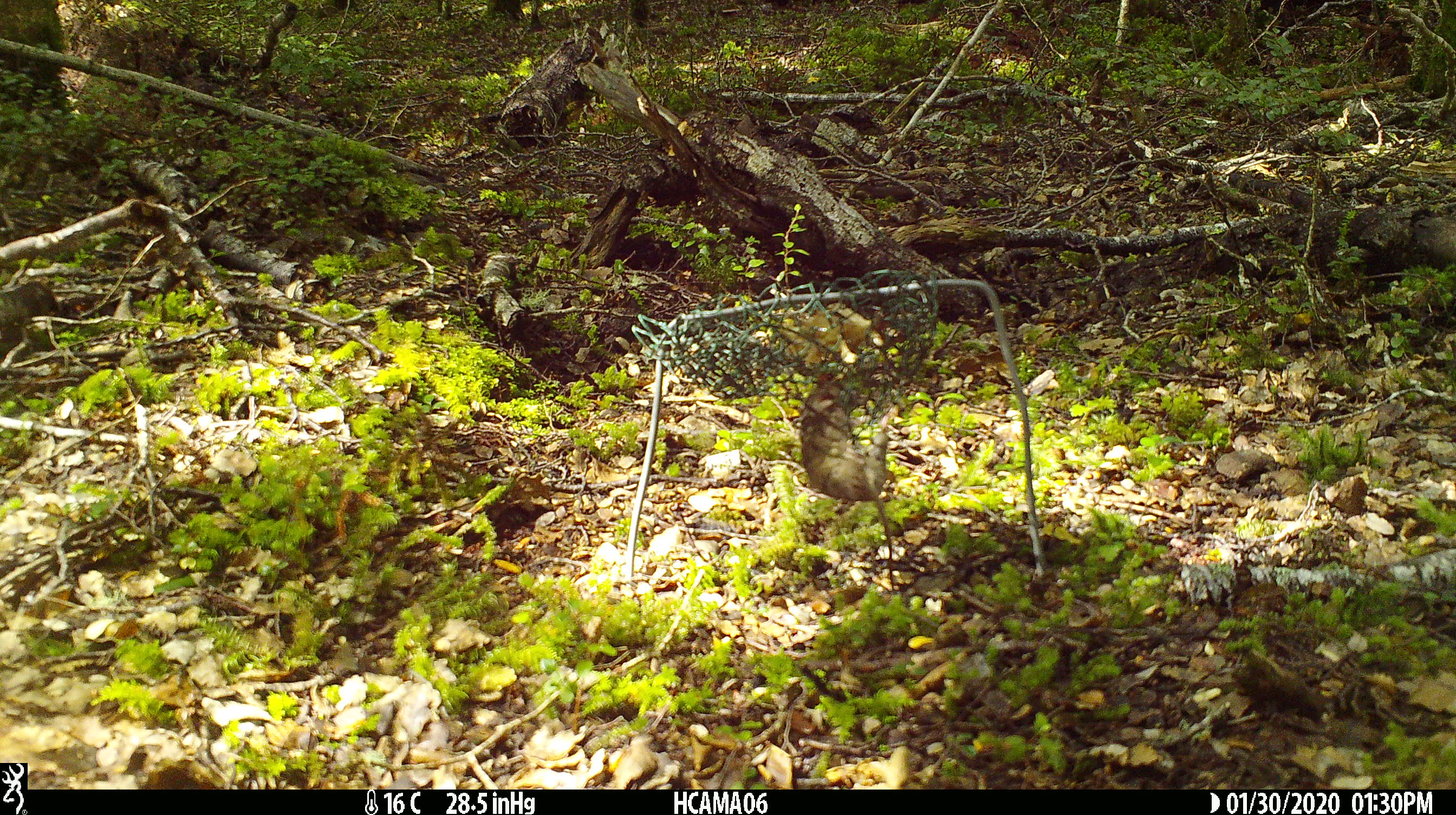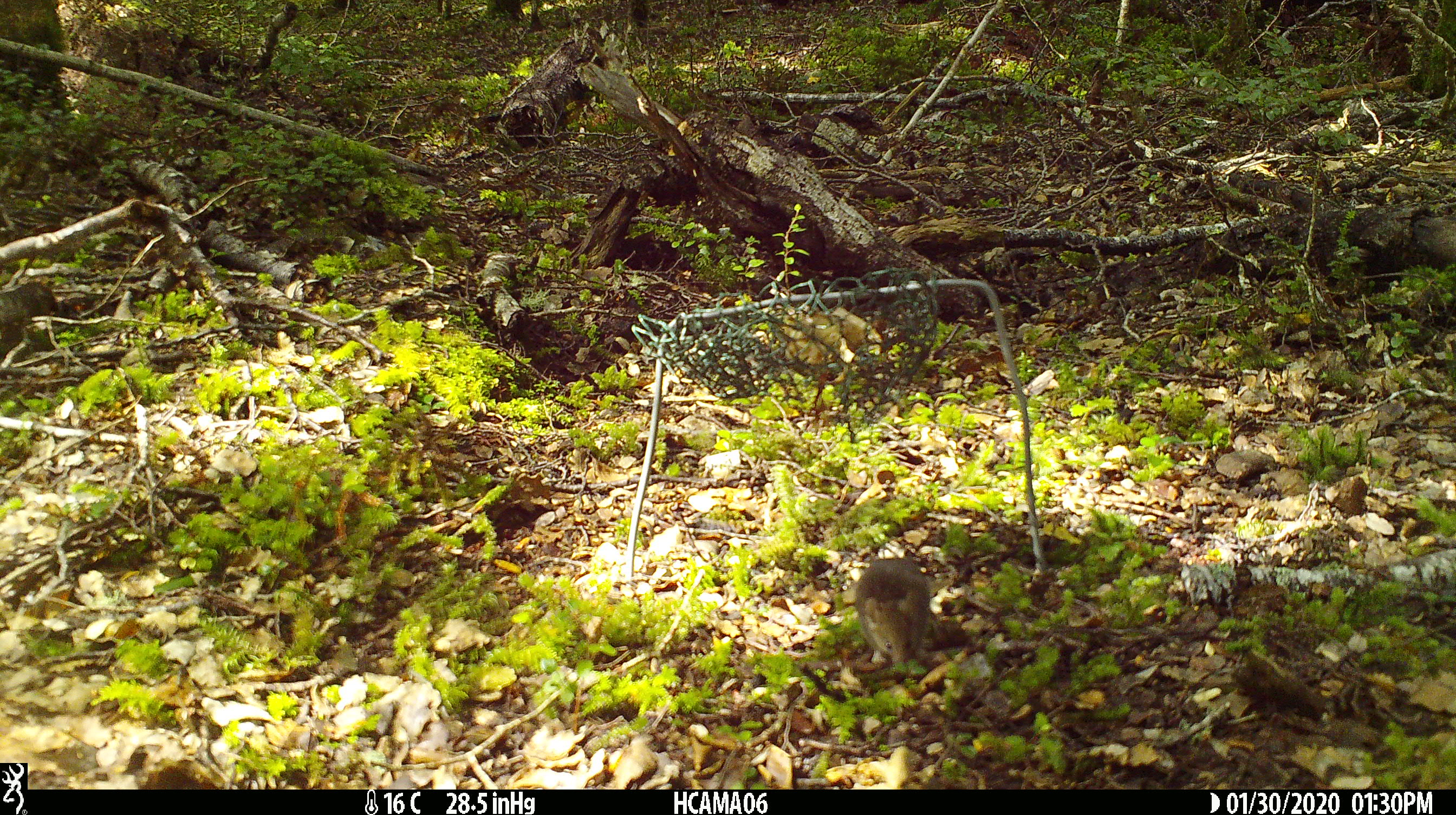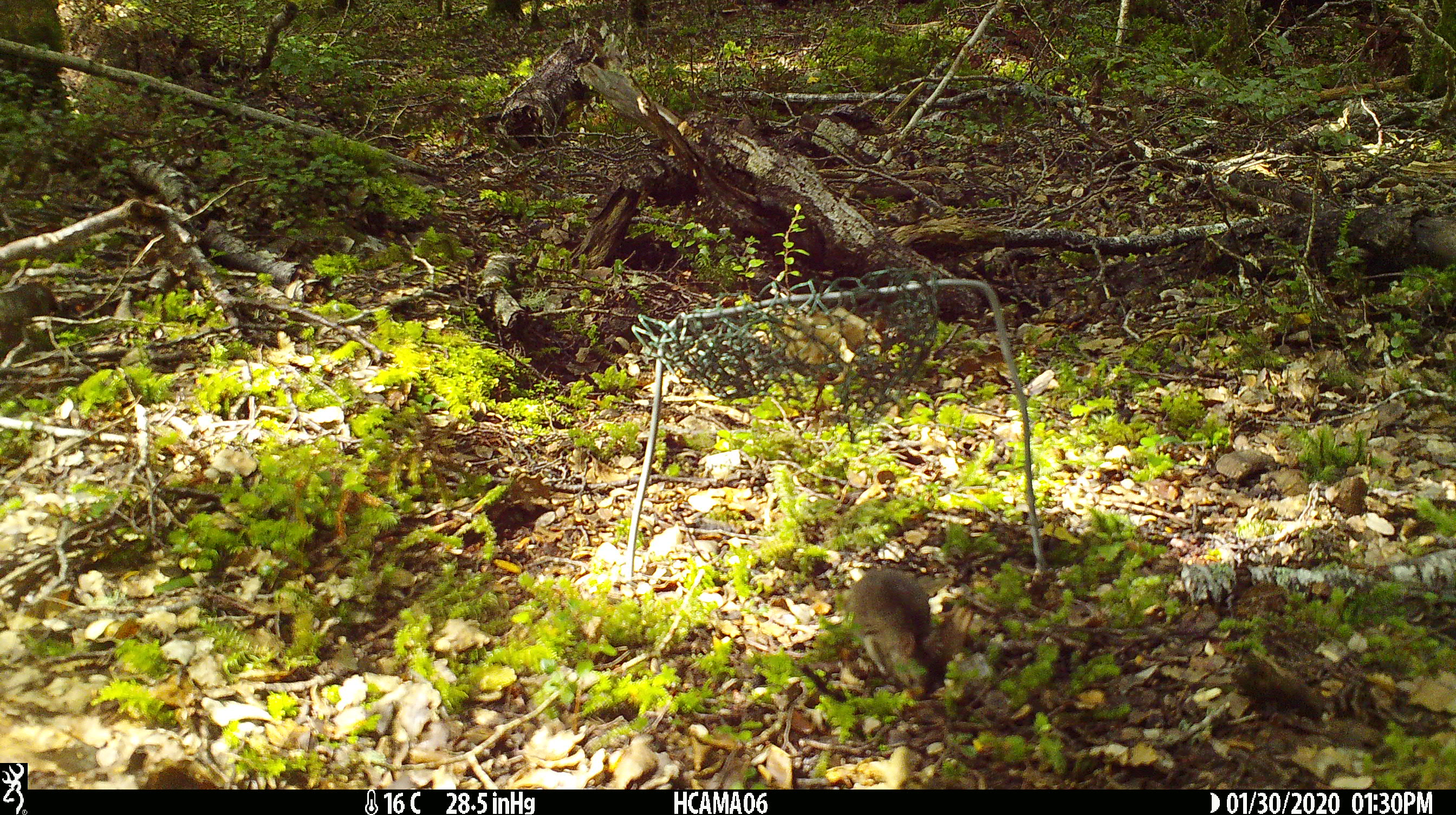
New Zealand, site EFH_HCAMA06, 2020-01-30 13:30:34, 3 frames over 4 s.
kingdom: Animalia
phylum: Chordata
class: Mammalia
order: Rodentia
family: Muridae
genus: Mus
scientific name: Mus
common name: mouse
Mouse (Mus).